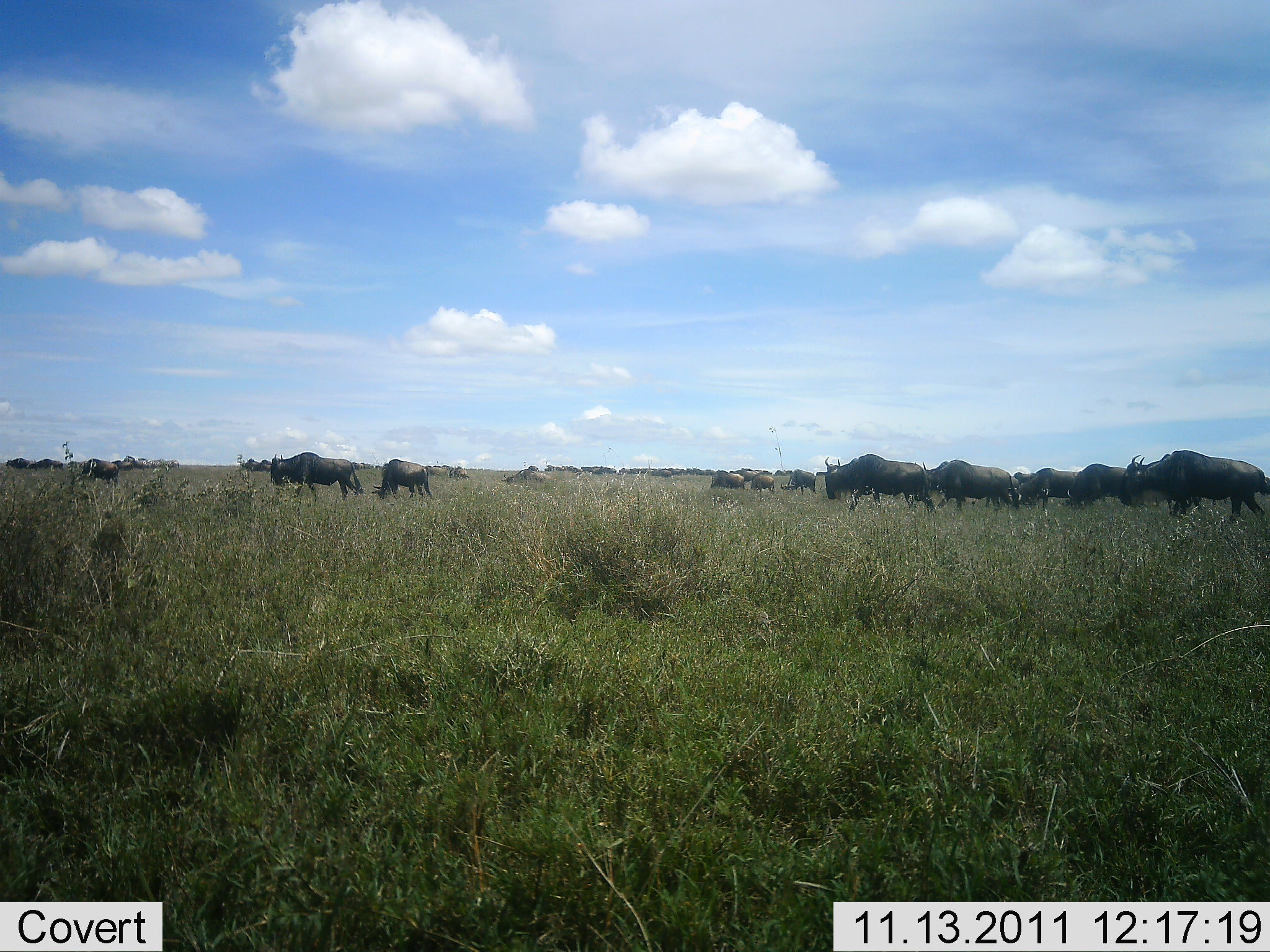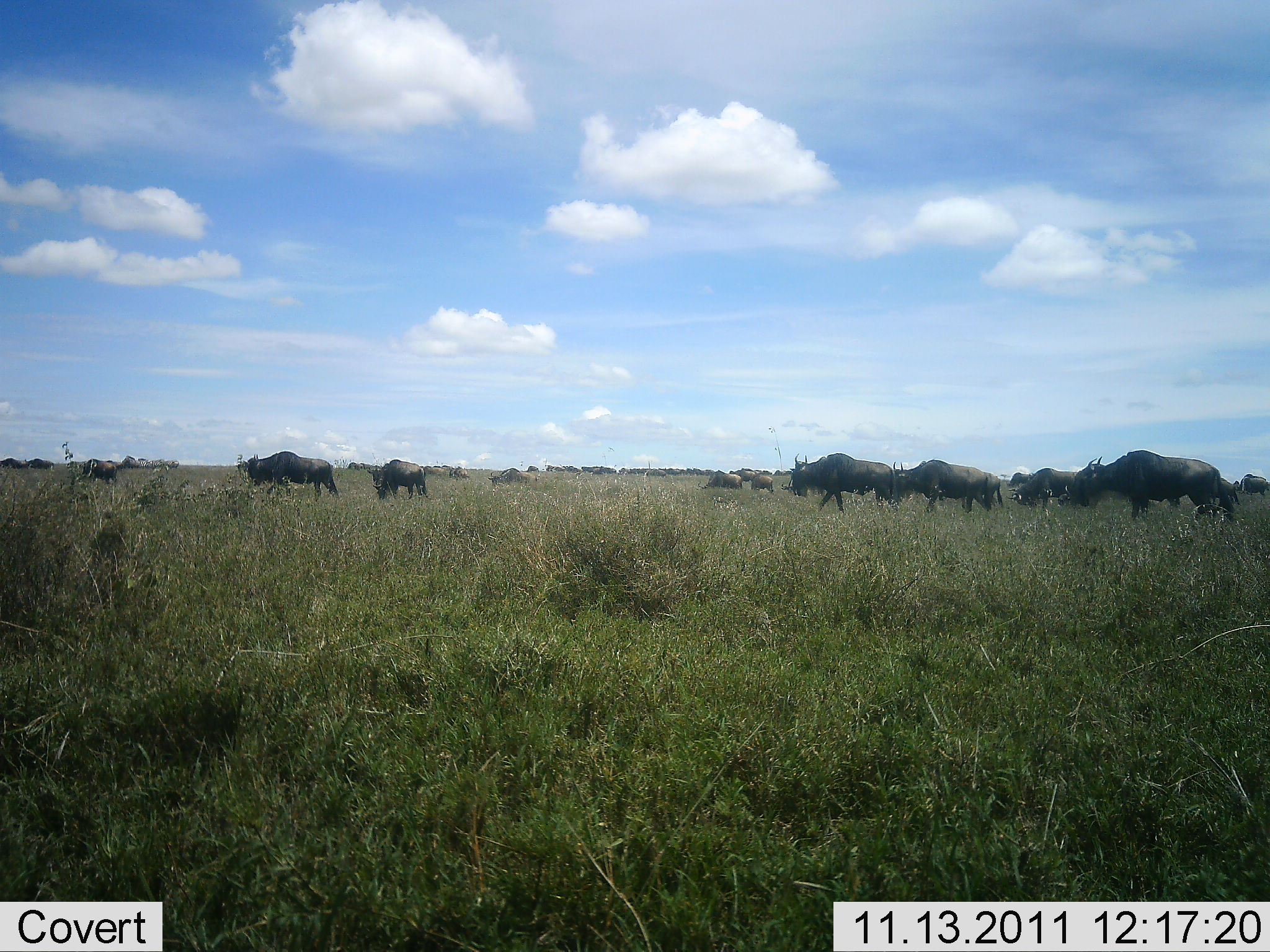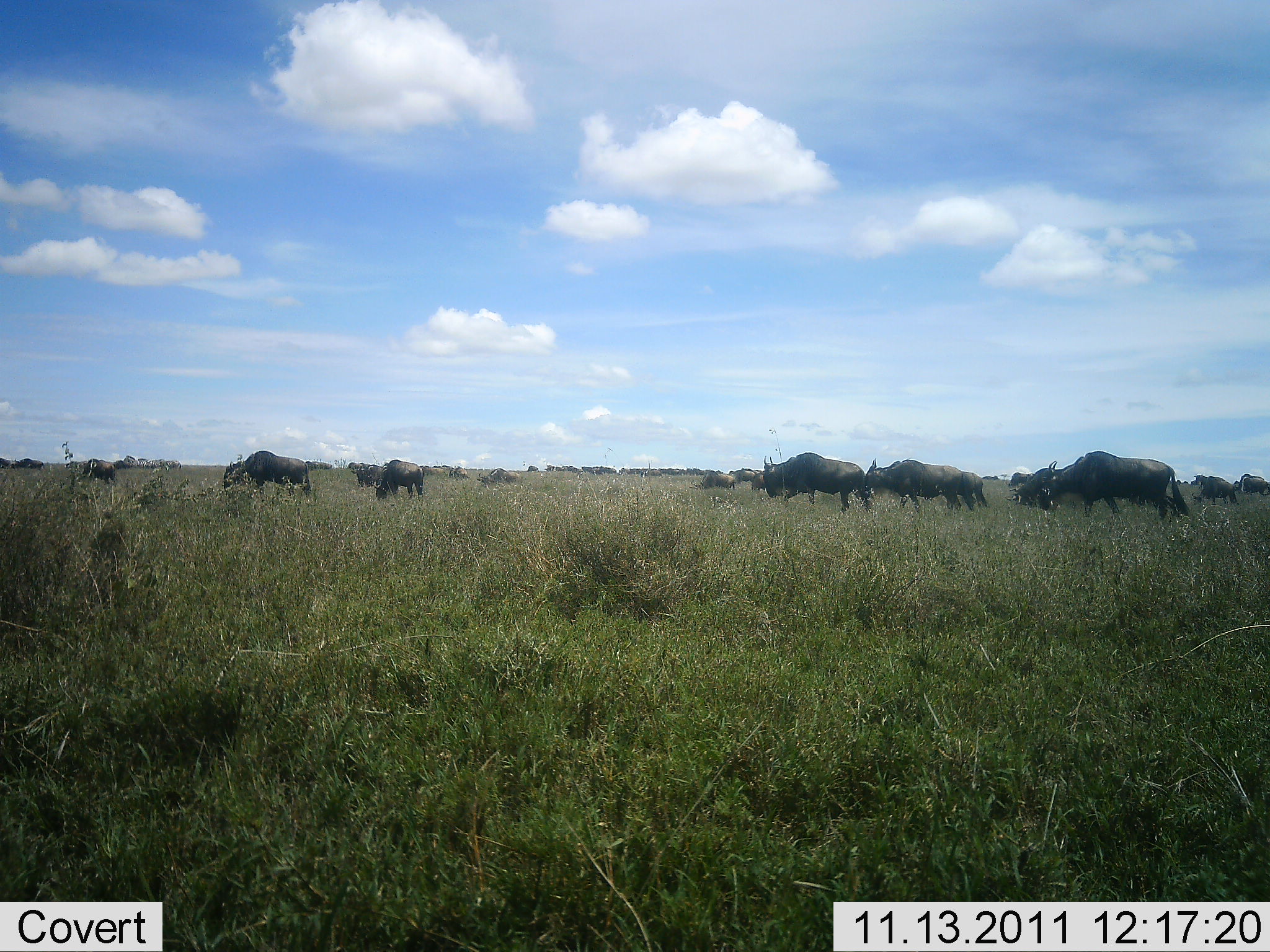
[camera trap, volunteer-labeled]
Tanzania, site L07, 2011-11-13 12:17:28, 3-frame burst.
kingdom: Animalia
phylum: Chordata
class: Mammalia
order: Artiodactyla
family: Bovidae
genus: Connochaetes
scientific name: Connochaetes taurinus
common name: blue wildebeest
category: wildebeest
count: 11-50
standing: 13%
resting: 0%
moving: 93%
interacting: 0%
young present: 0%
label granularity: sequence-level